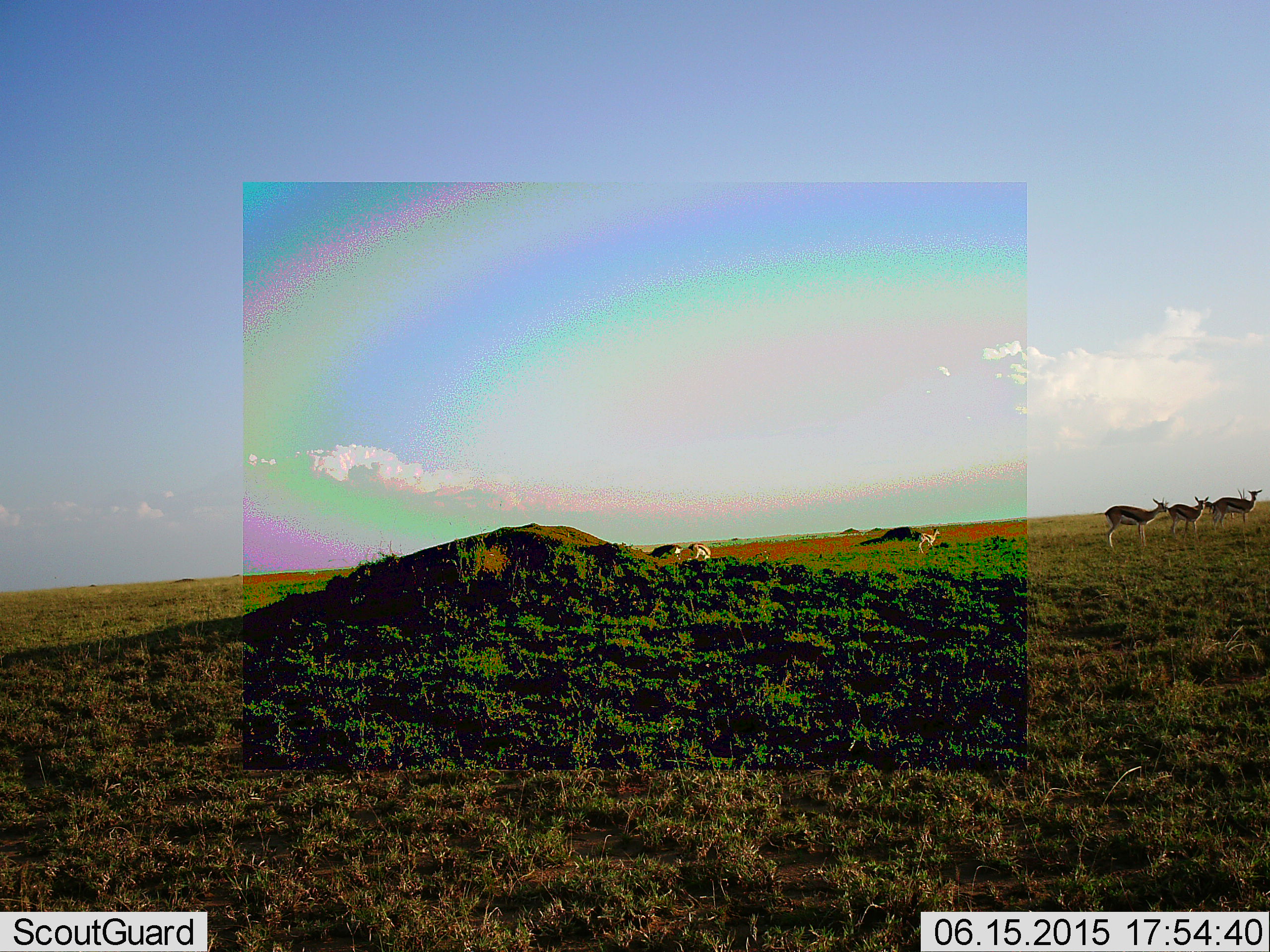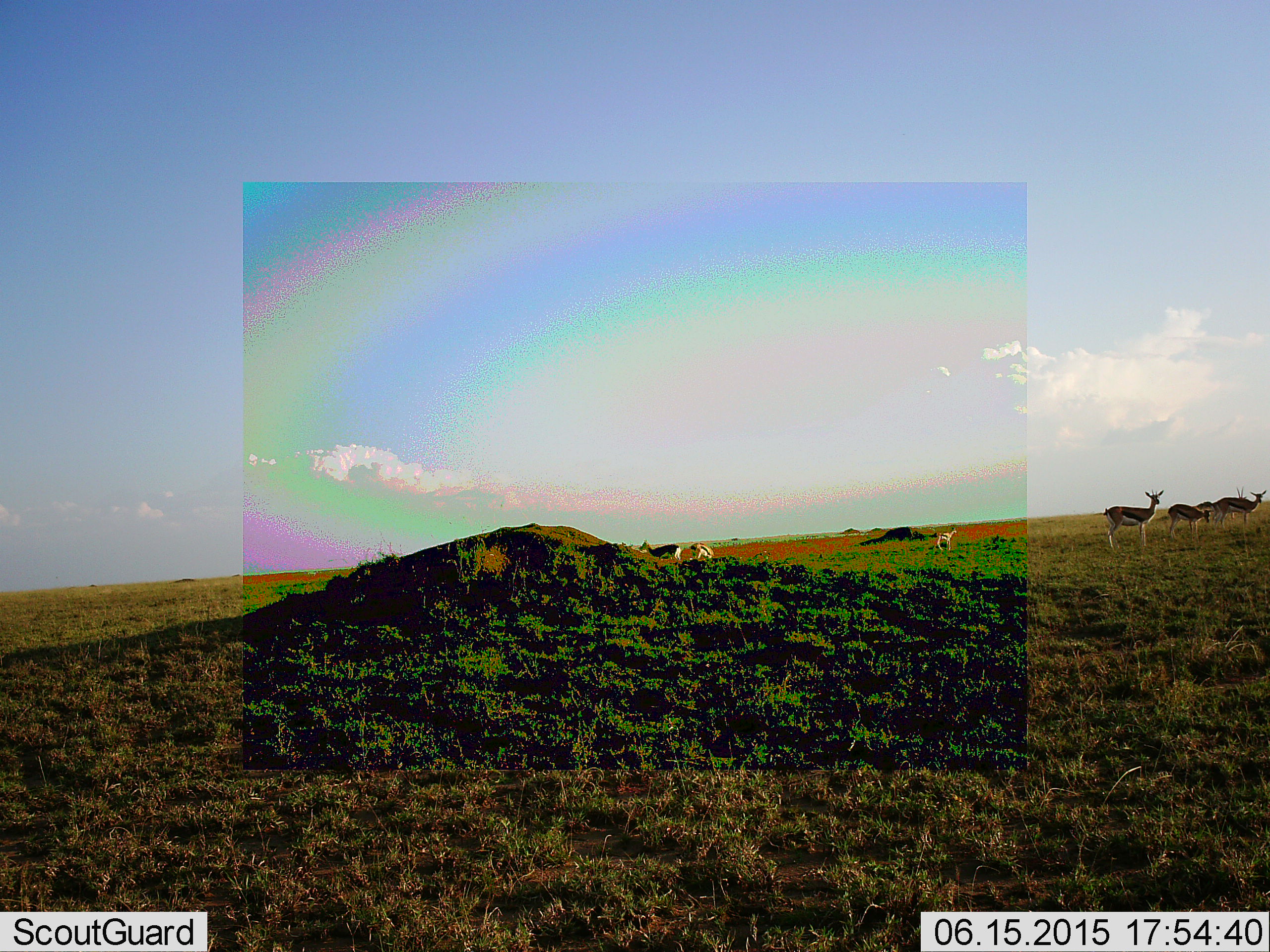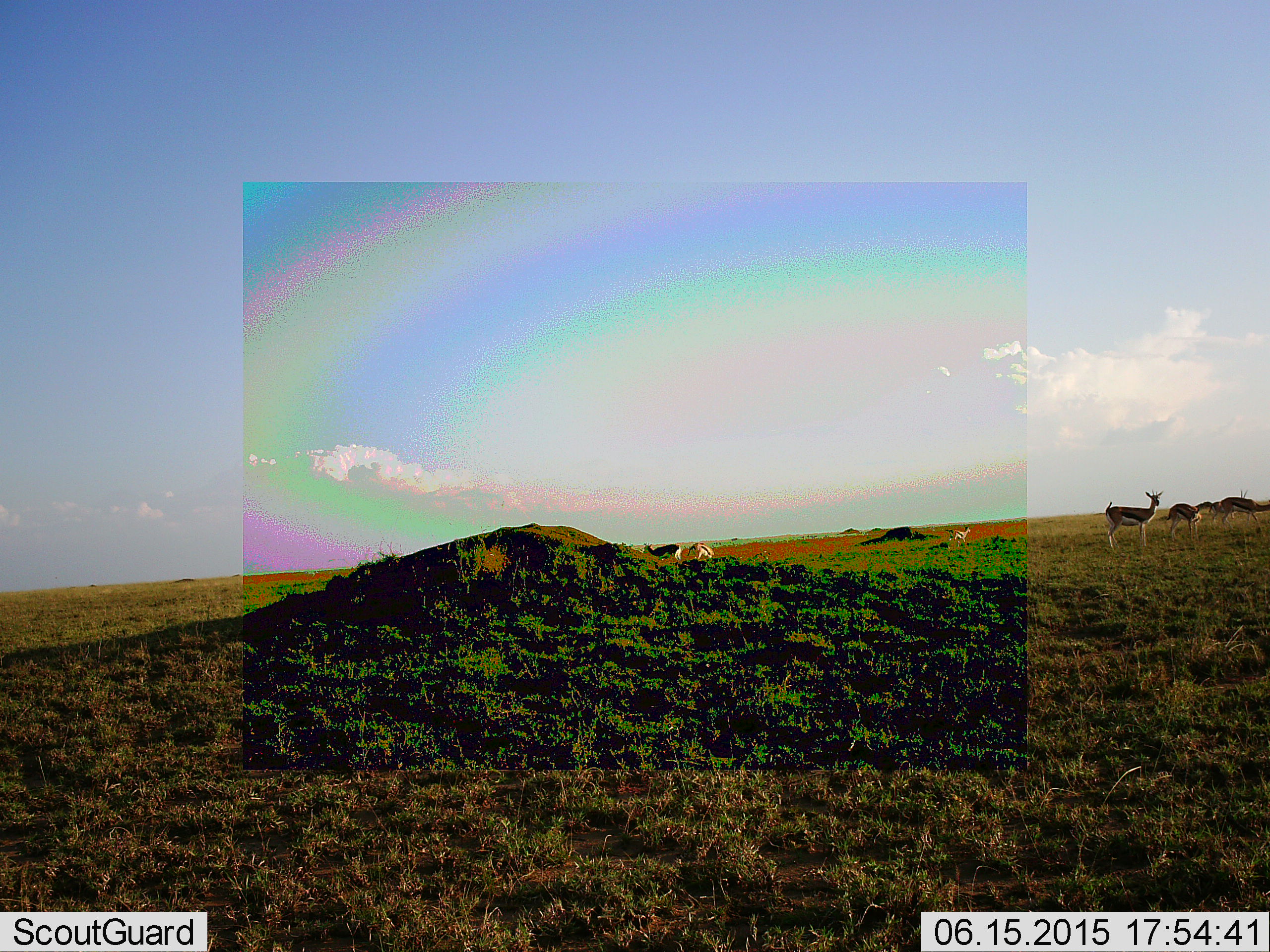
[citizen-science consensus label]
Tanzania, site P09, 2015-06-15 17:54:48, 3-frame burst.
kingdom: Animalia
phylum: Chordata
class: Mammalia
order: Artiodactyla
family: Bovidae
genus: Eudorcas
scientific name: Eudorcas thomsonii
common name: thomson's gazelle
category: gazellethomsons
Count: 6.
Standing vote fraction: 82%.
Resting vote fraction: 18%.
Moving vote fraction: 64%.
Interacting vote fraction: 0%.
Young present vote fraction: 18%.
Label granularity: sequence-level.